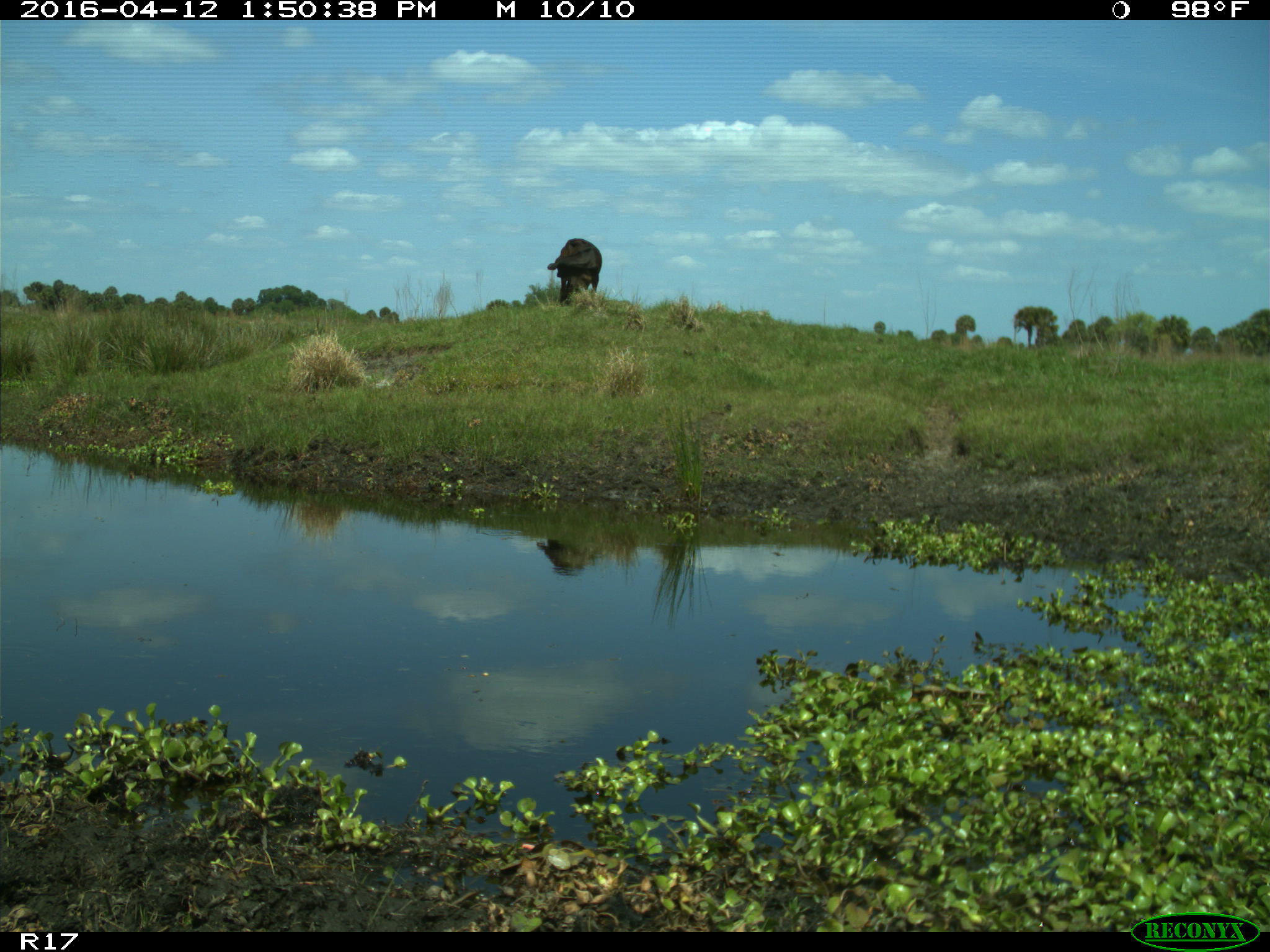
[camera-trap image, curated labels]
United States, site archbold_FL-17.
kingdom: Animalia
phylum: Chordata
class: Mammalia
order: Artiodactyla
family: Bovidae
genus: Bos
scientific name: Bos taurus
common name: domestic cow